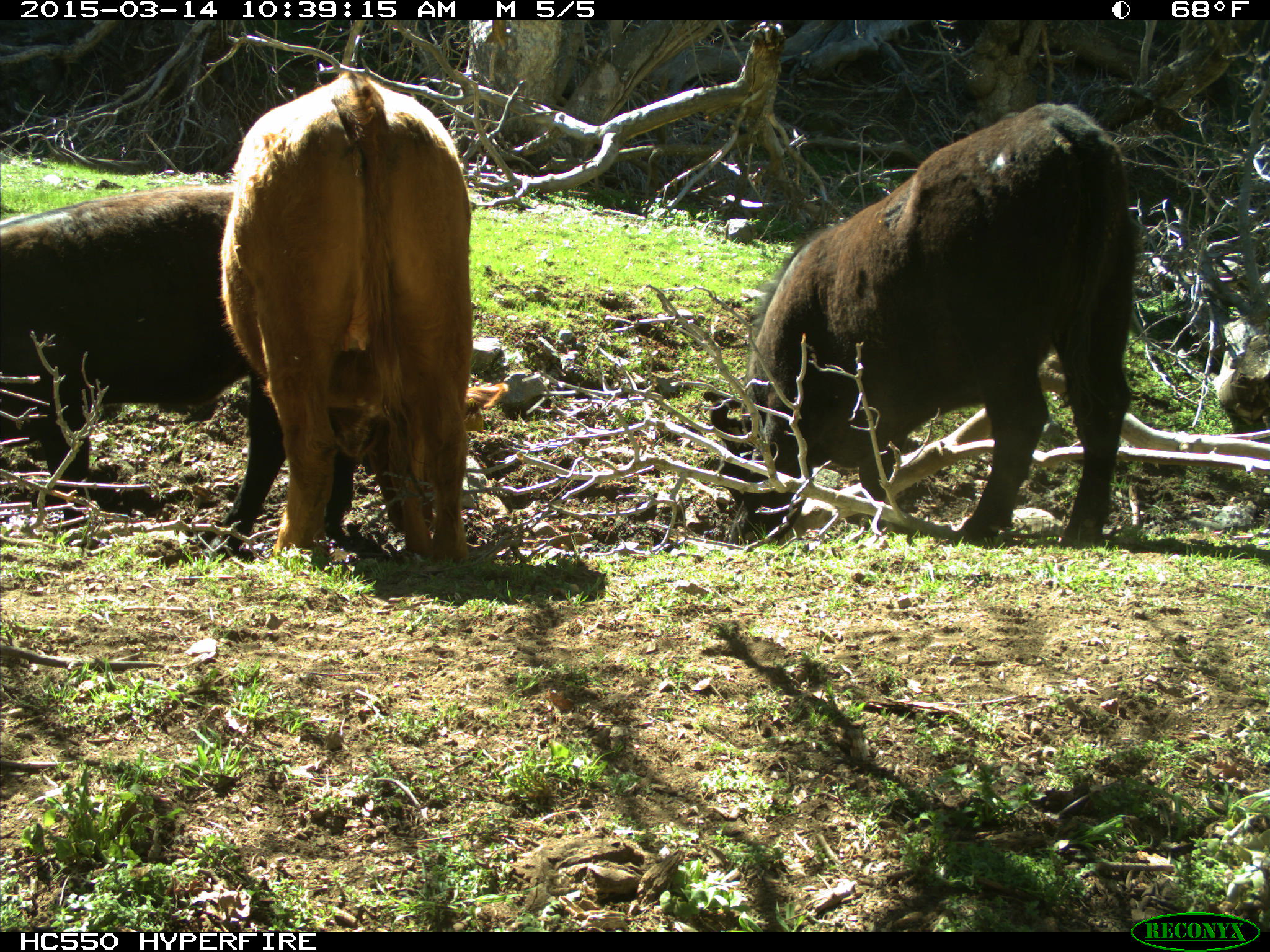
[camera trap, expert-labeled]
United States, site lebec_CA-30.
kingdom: Animalia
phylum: Chordata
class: Mammalia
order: Artiodactyla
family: Bovidae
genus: Bos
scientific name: Bos taurus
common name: domestic cow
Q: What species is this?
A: Bos taurus (domestic cow).